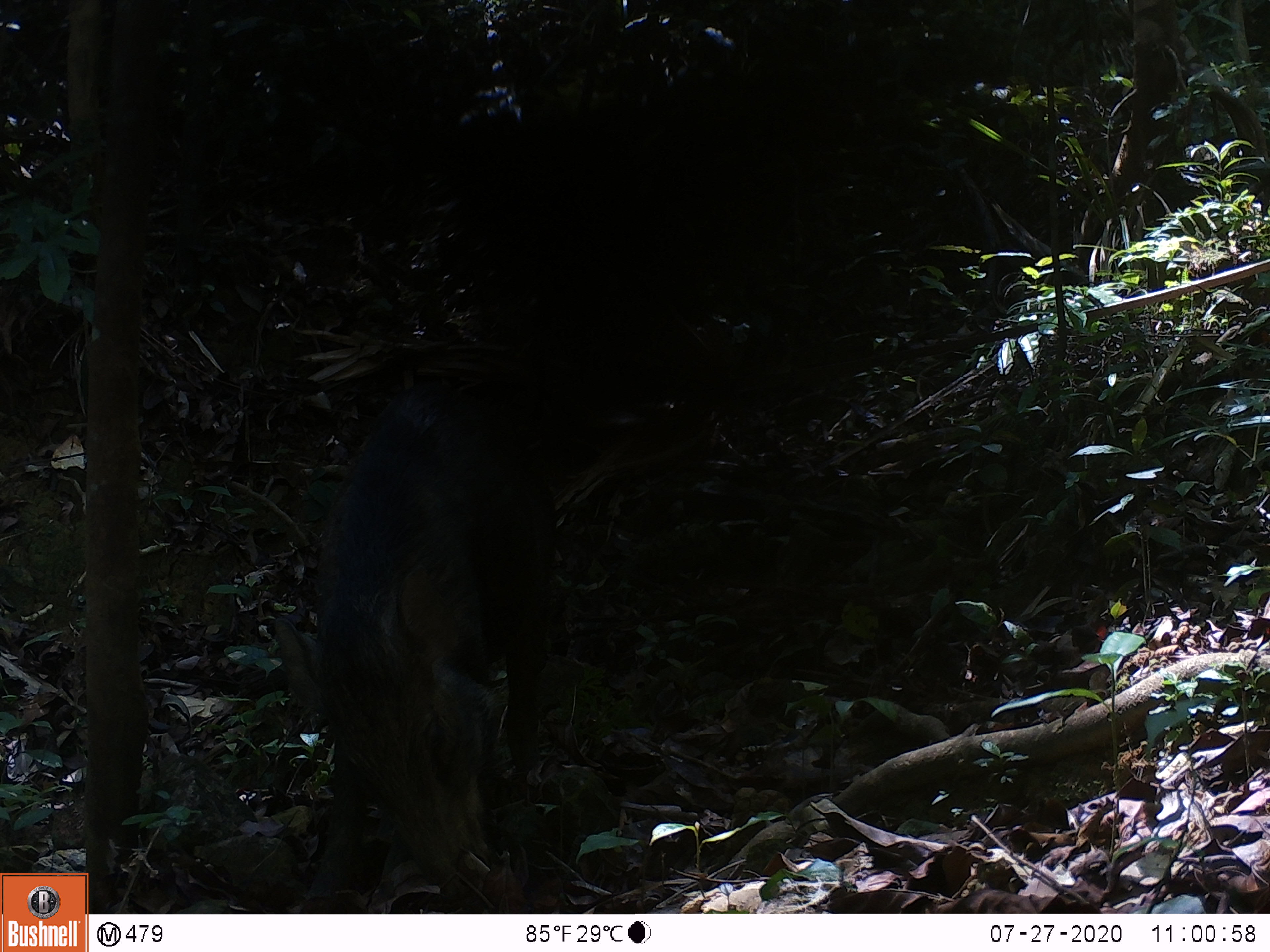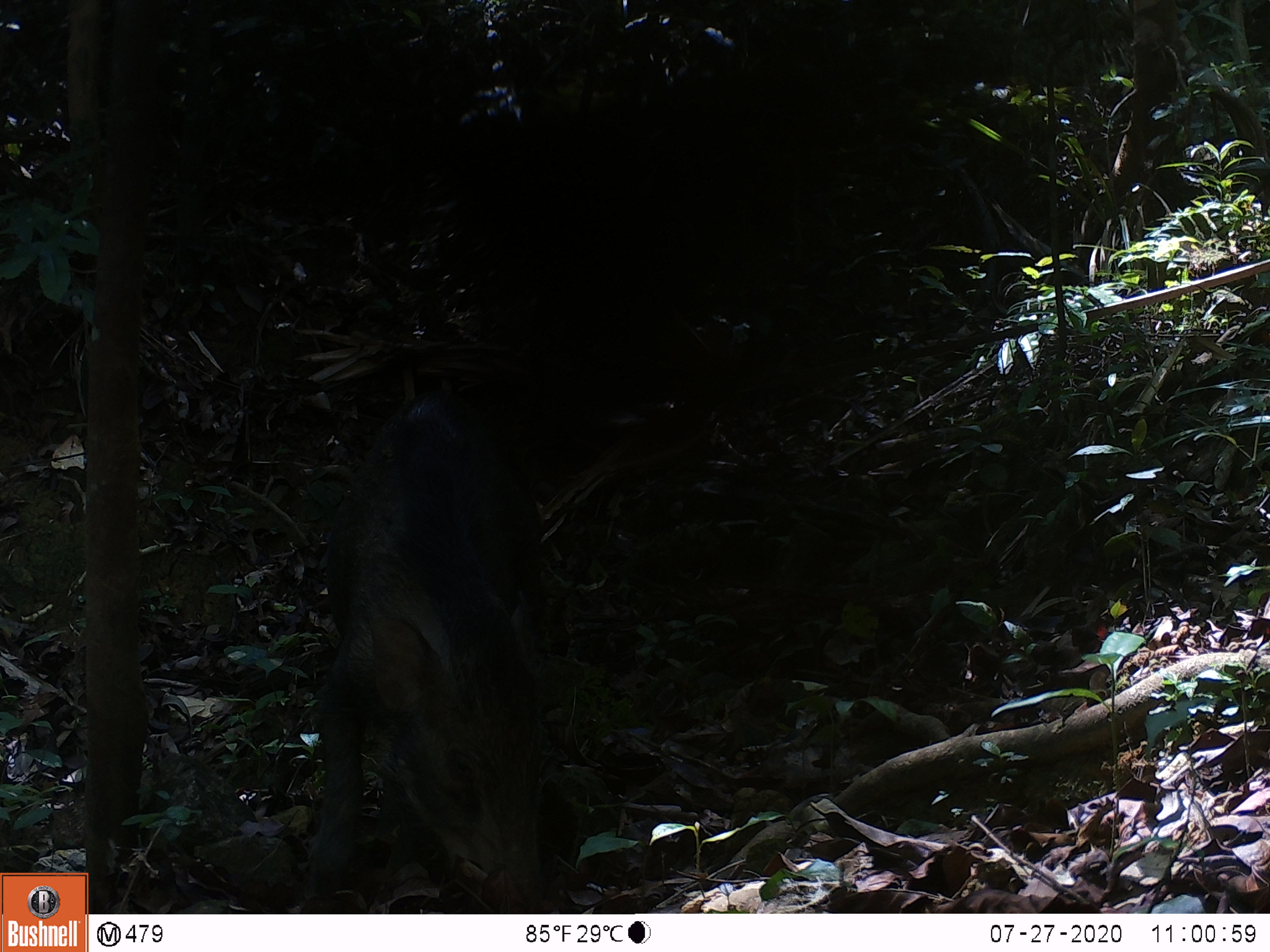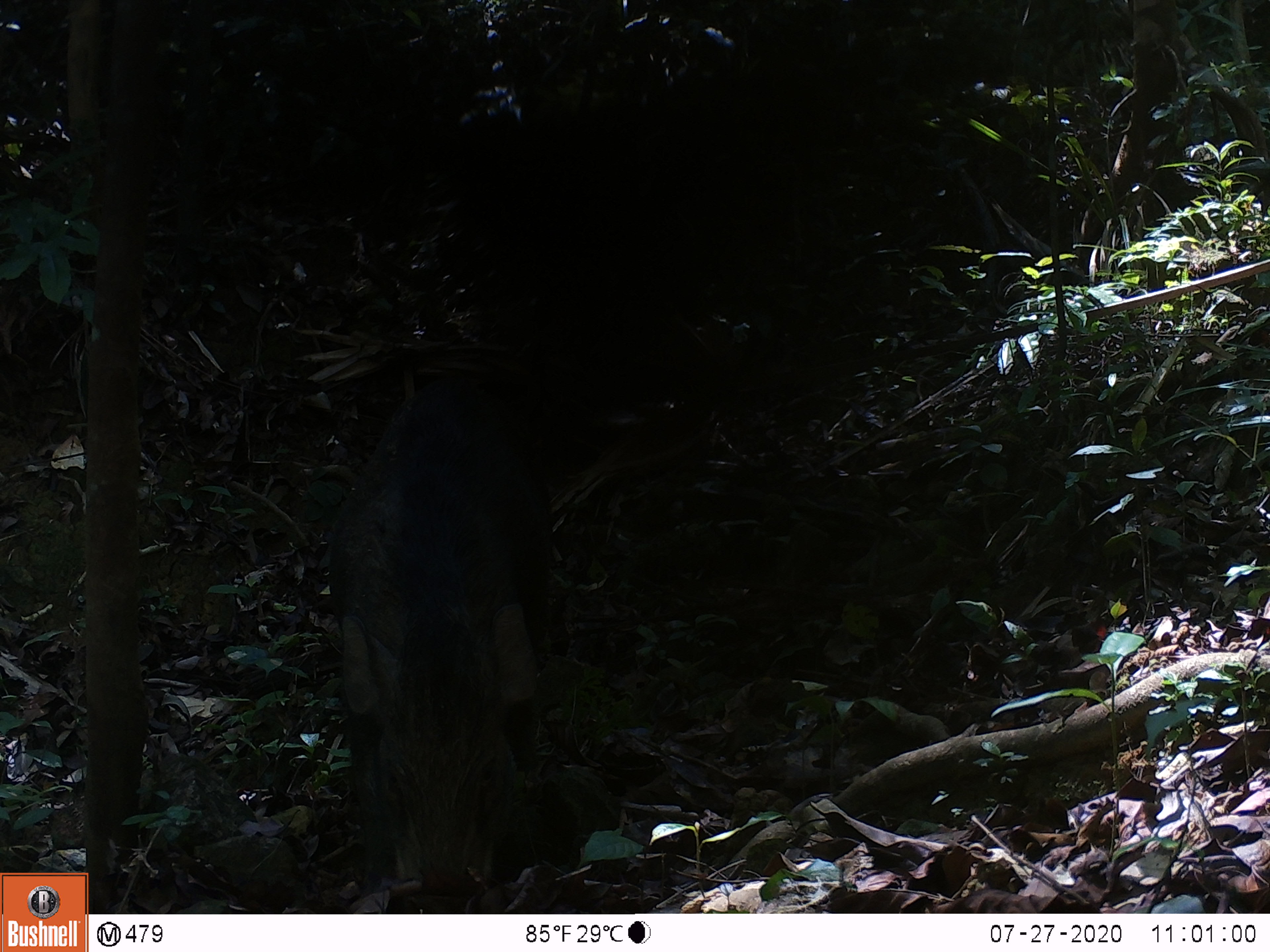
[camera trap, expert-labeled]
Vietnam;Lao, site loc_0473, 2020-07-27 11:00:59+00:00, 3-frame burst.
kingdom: Animalia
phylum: Chordata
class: Mammalia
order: Artiodactyla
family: Suidae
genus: Sus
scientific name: Sus scrofa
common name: eurasian wild pig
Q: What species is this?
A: Eurasian wild pig (Sus scrofa).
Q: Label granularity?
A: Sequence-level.